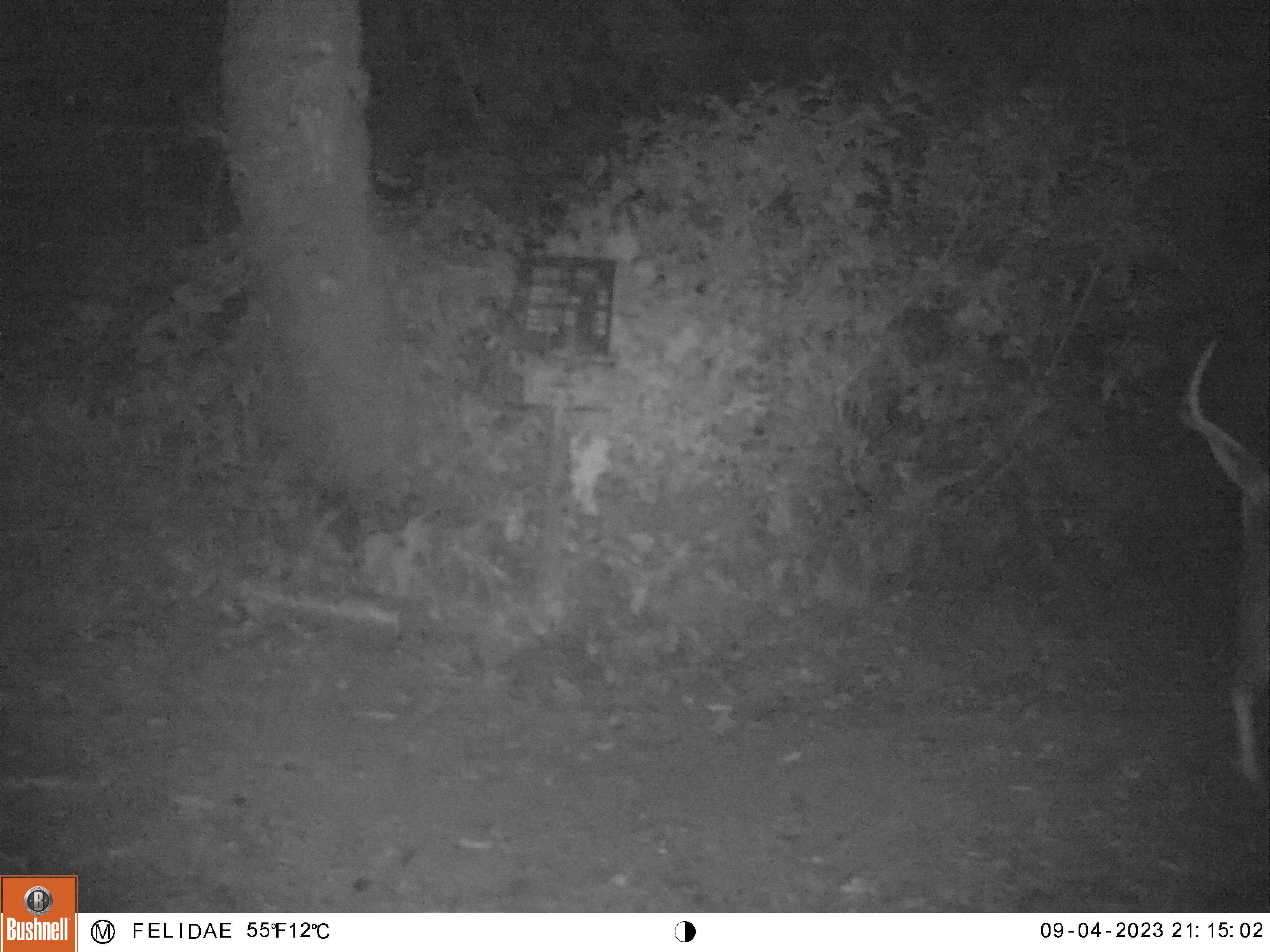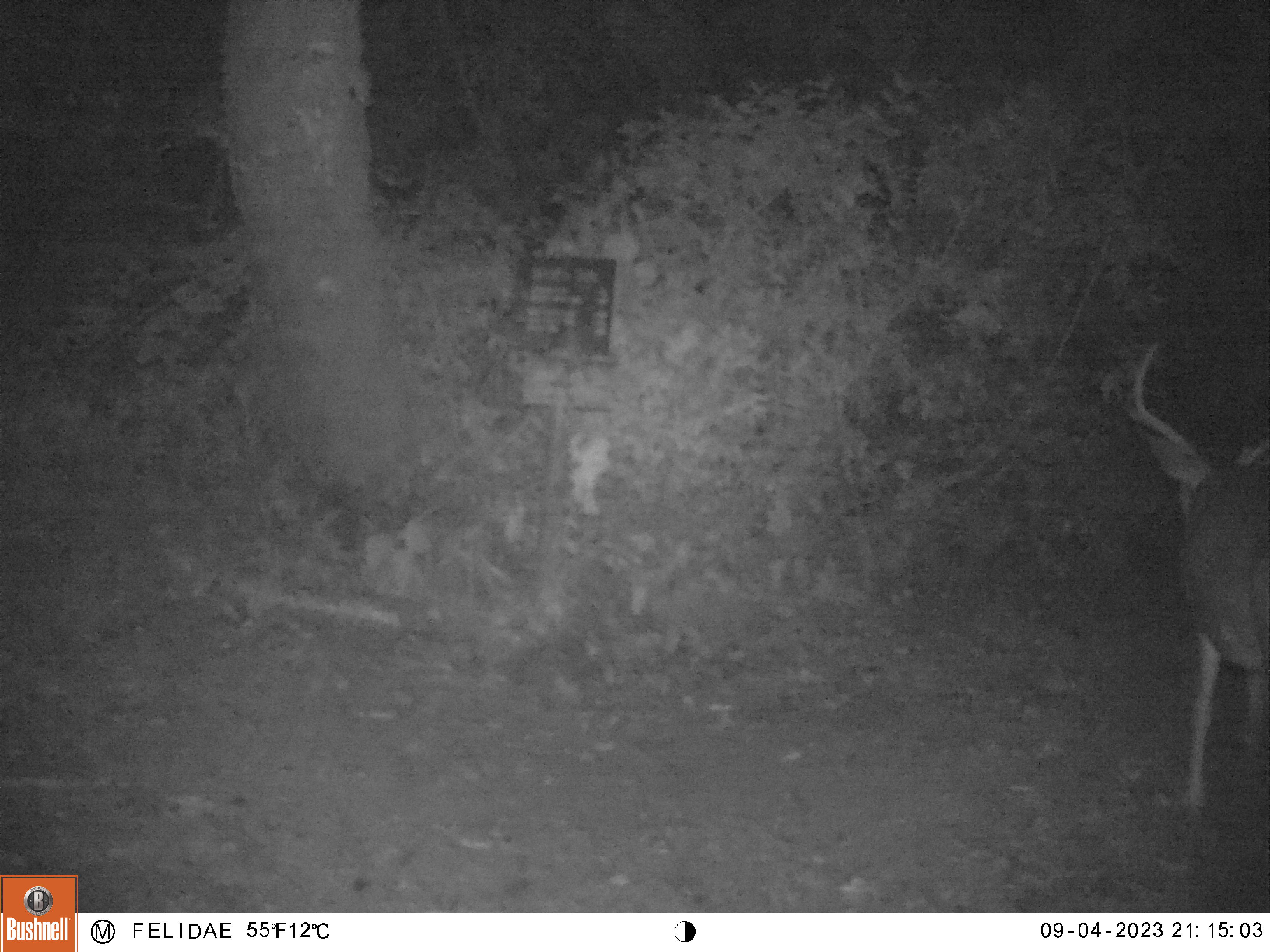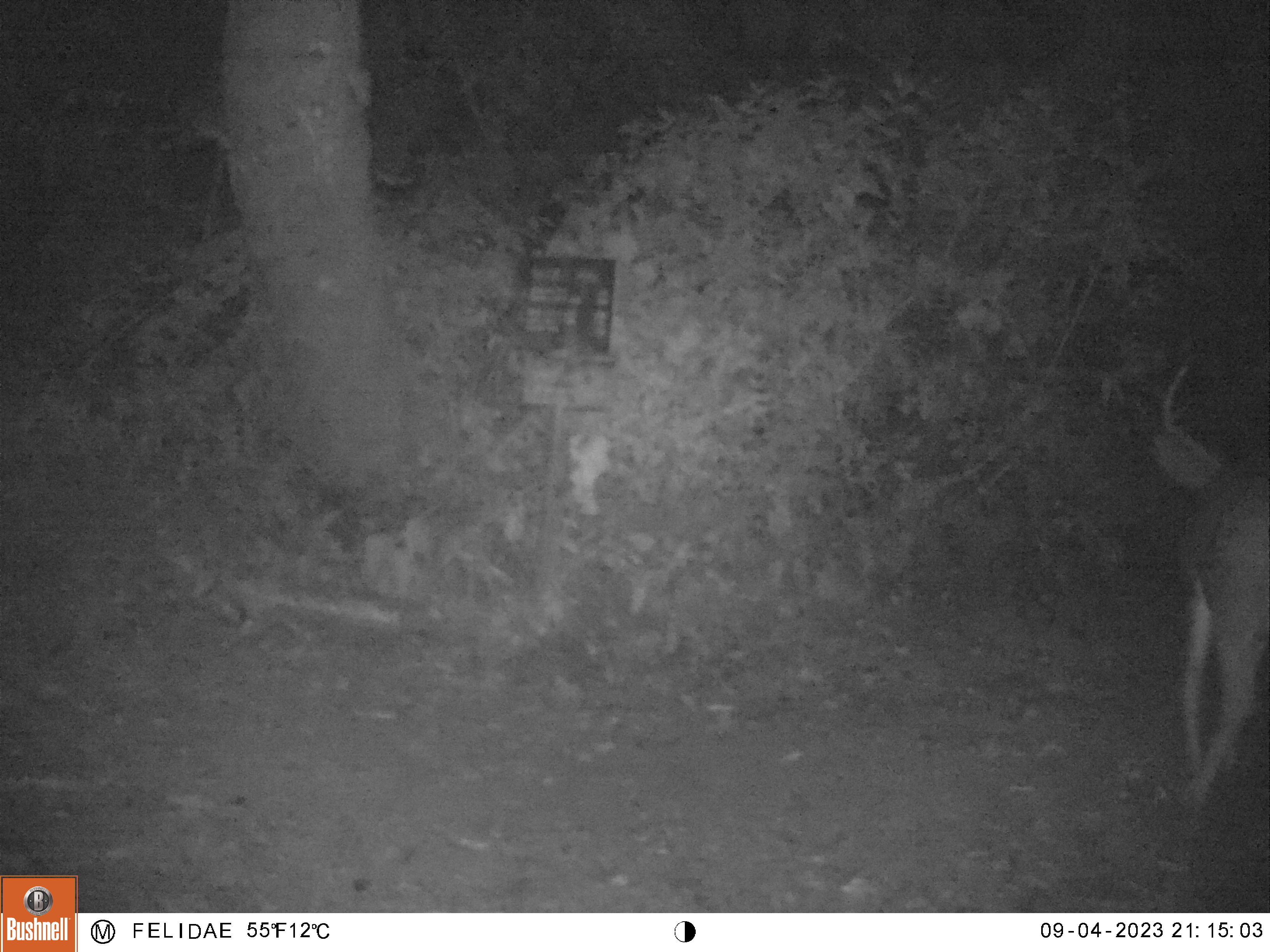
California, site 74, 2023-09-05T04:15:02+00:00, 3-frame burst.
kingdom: Animalia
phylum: Chordata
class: Mammalia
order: Artiodactyla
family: Cervidae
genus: Odocoileus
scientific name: Odocoileus hemionus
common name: mule deer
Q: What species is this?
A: Mule deer (Odocoileus hemionus).